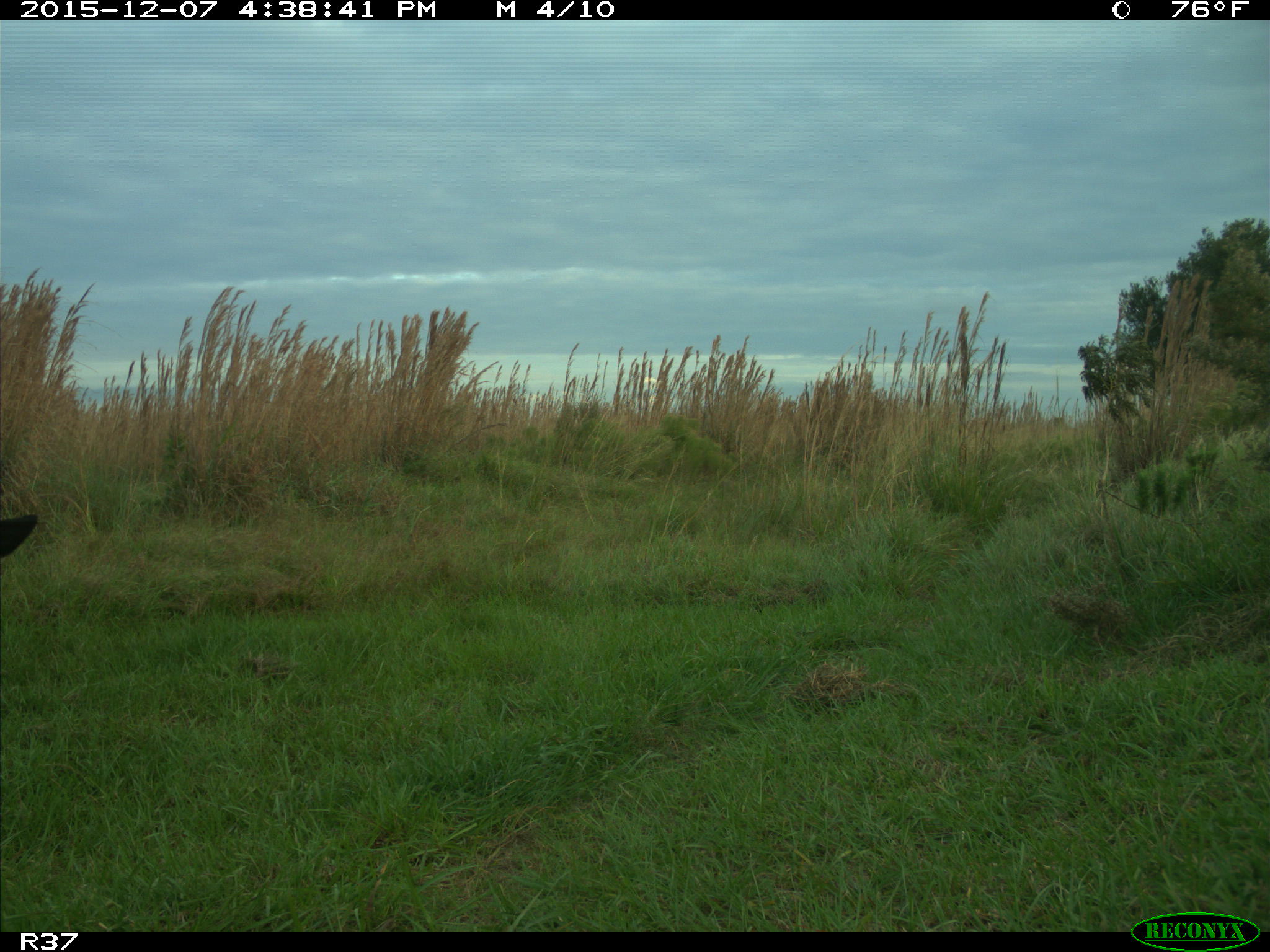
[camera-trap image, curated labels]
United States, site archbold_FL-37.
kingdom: Animalia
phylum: Chordata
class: Mammalia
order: Artiodactyla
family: Bovidae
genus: Bos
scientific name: Bos taurus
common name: domestic cow